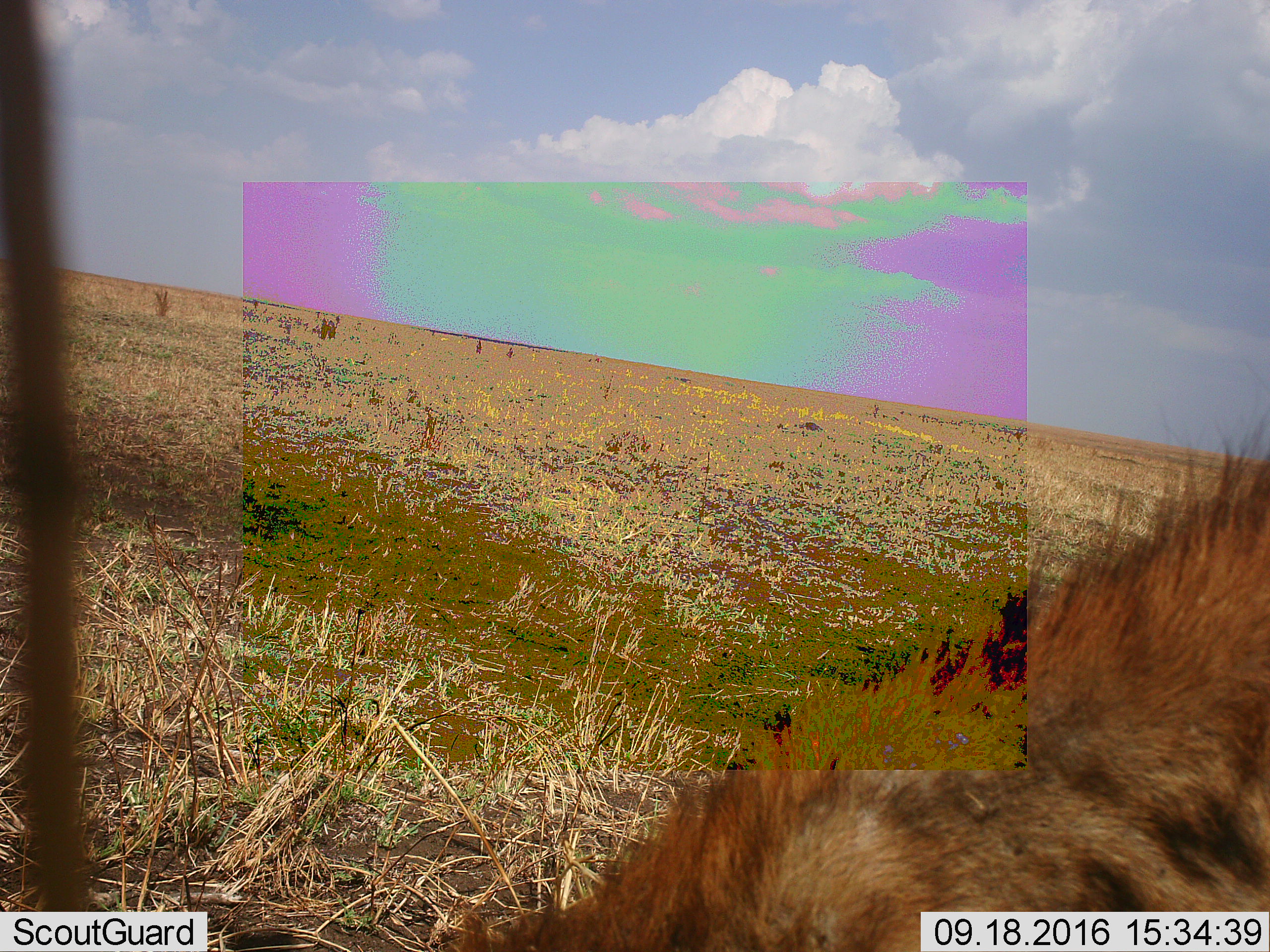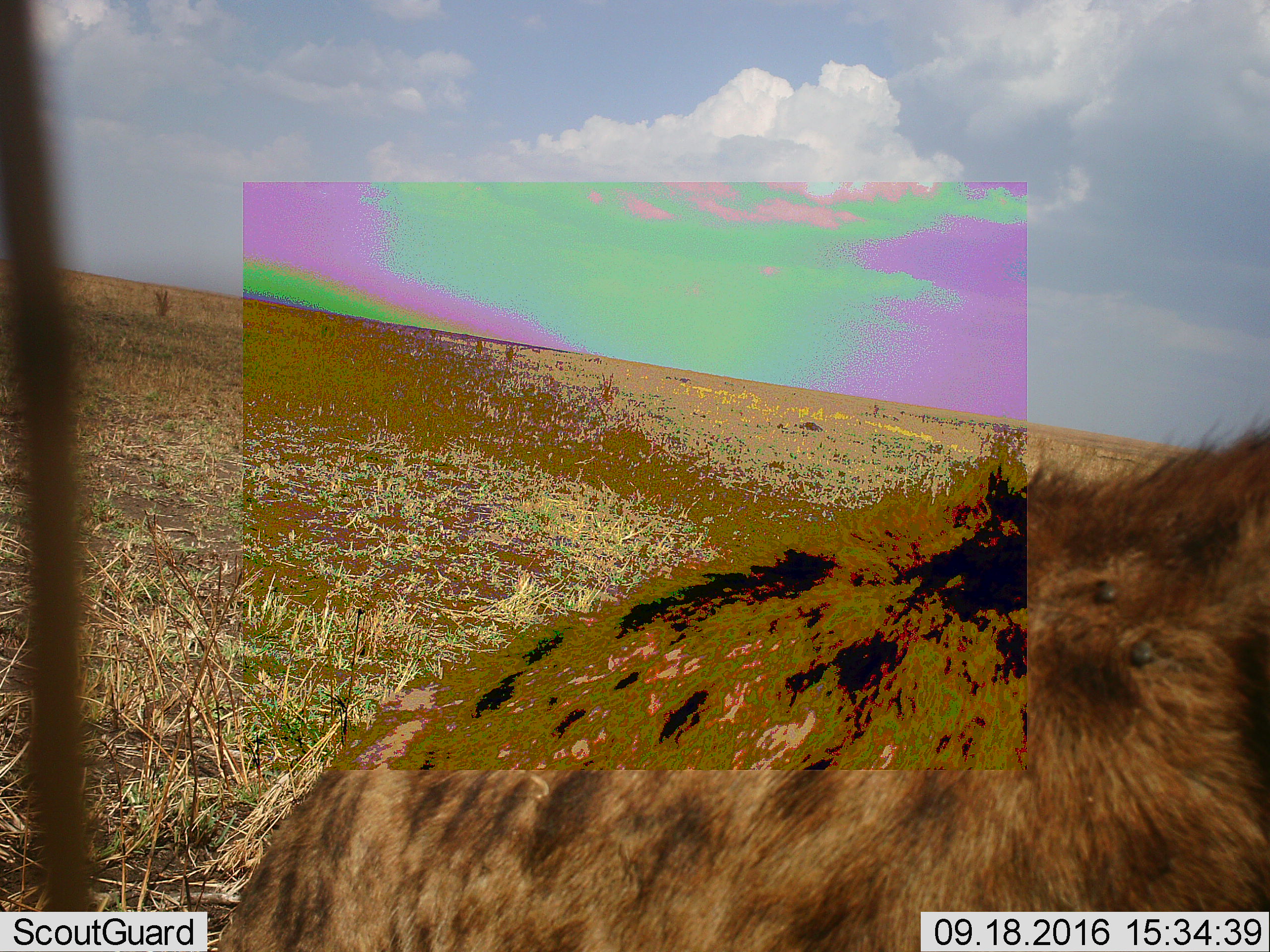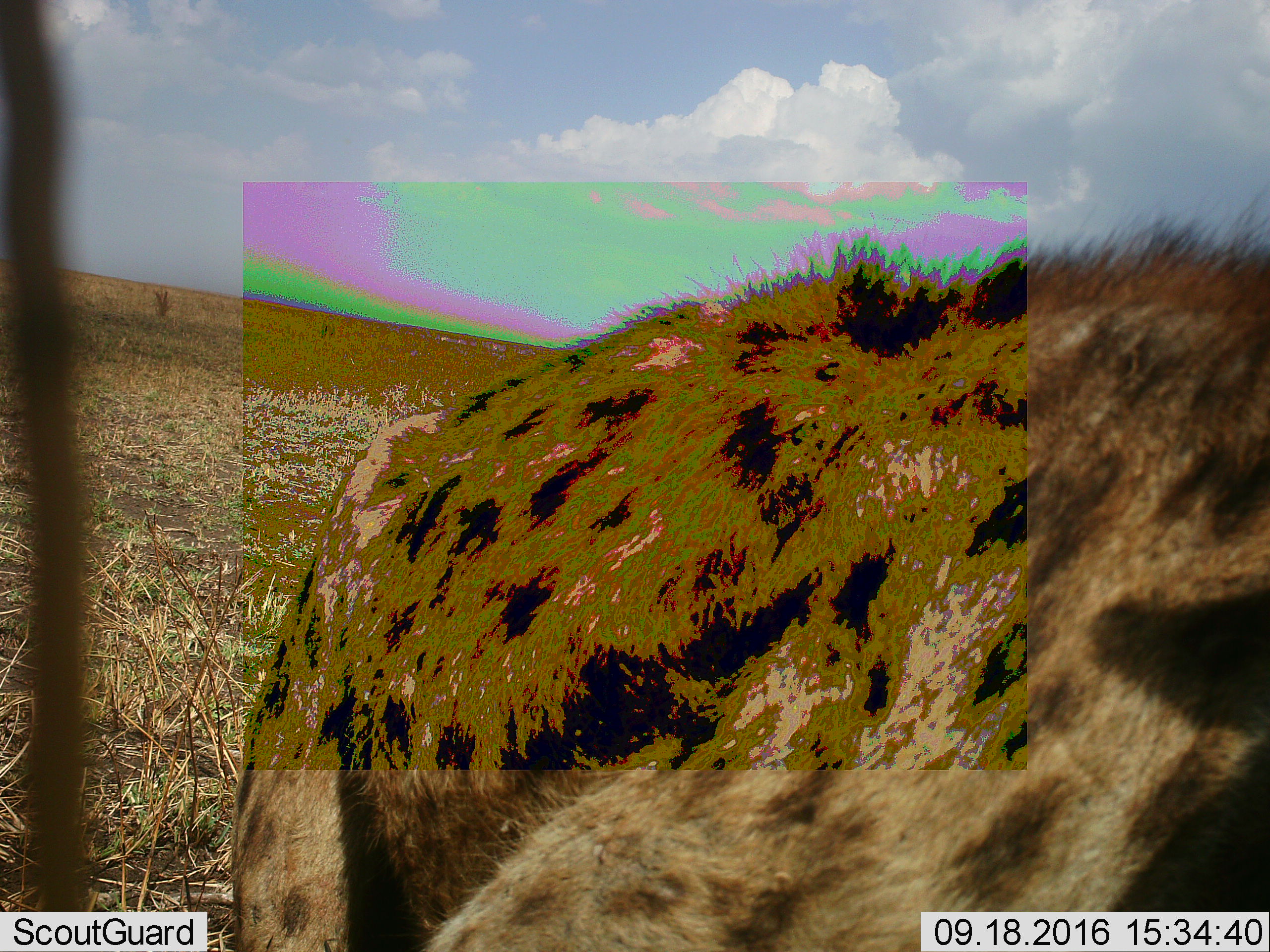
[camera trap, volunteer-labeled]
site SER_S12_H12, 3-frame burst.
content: unidentified animal